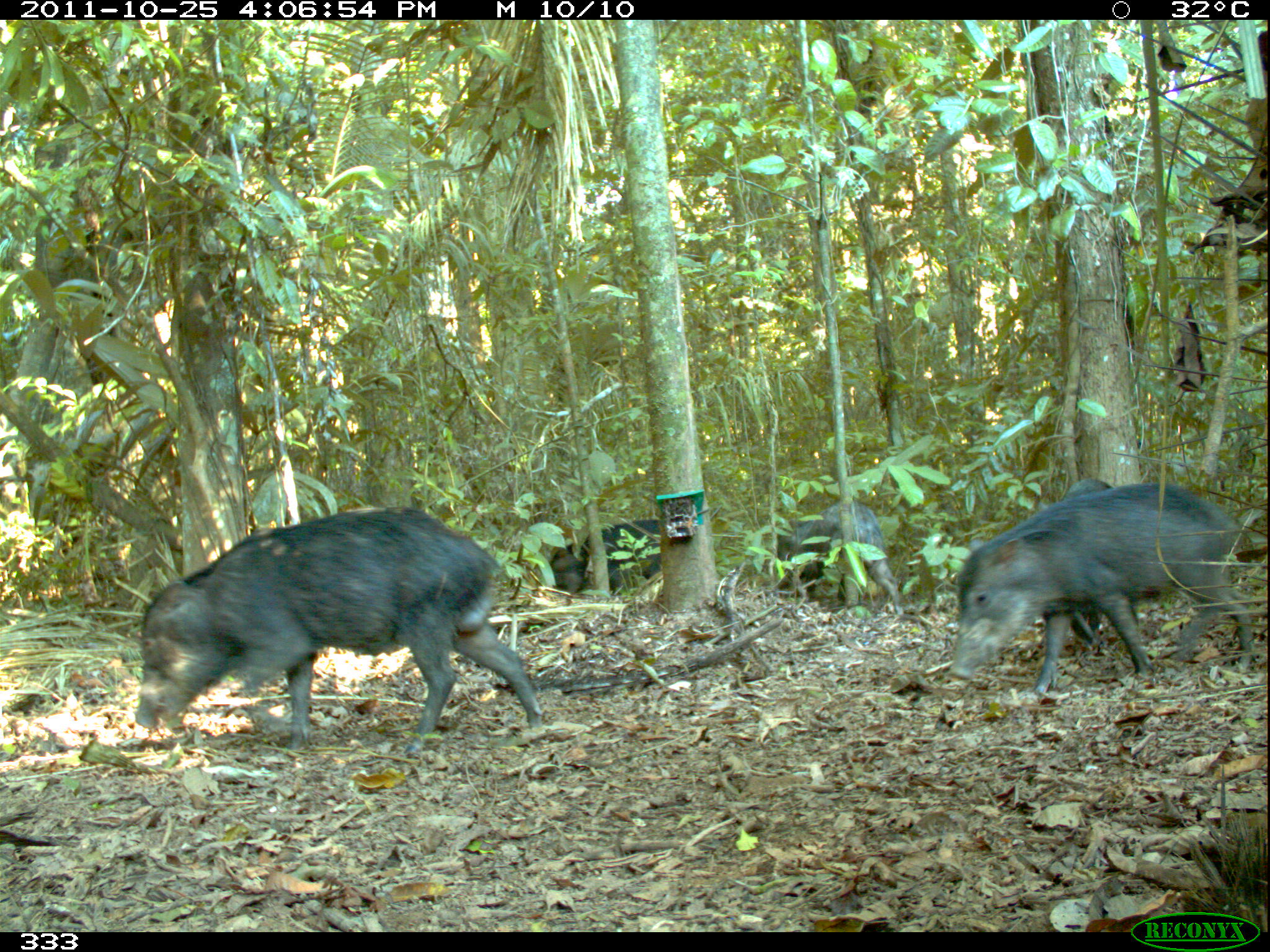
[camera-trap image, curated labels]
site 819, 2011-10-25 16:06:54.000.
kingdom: Animalia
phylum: Chordata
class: Mammalia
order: Artiodactyla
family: Tayassuidae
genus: Tayassu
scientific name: Tayassu pecari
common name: white-lipped peccary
Tayassu pecari (white-lipped peccary).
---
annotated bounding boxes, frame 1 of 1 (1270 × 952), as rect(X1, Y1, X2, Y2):
tayassu pecari: rect(136, 508, 541, 742); rect(948, 486, 1249, 694); rect(772, 498, 898, 599); rect(1061, 473, 1111, 641); rect(551, 517, 650, 597)